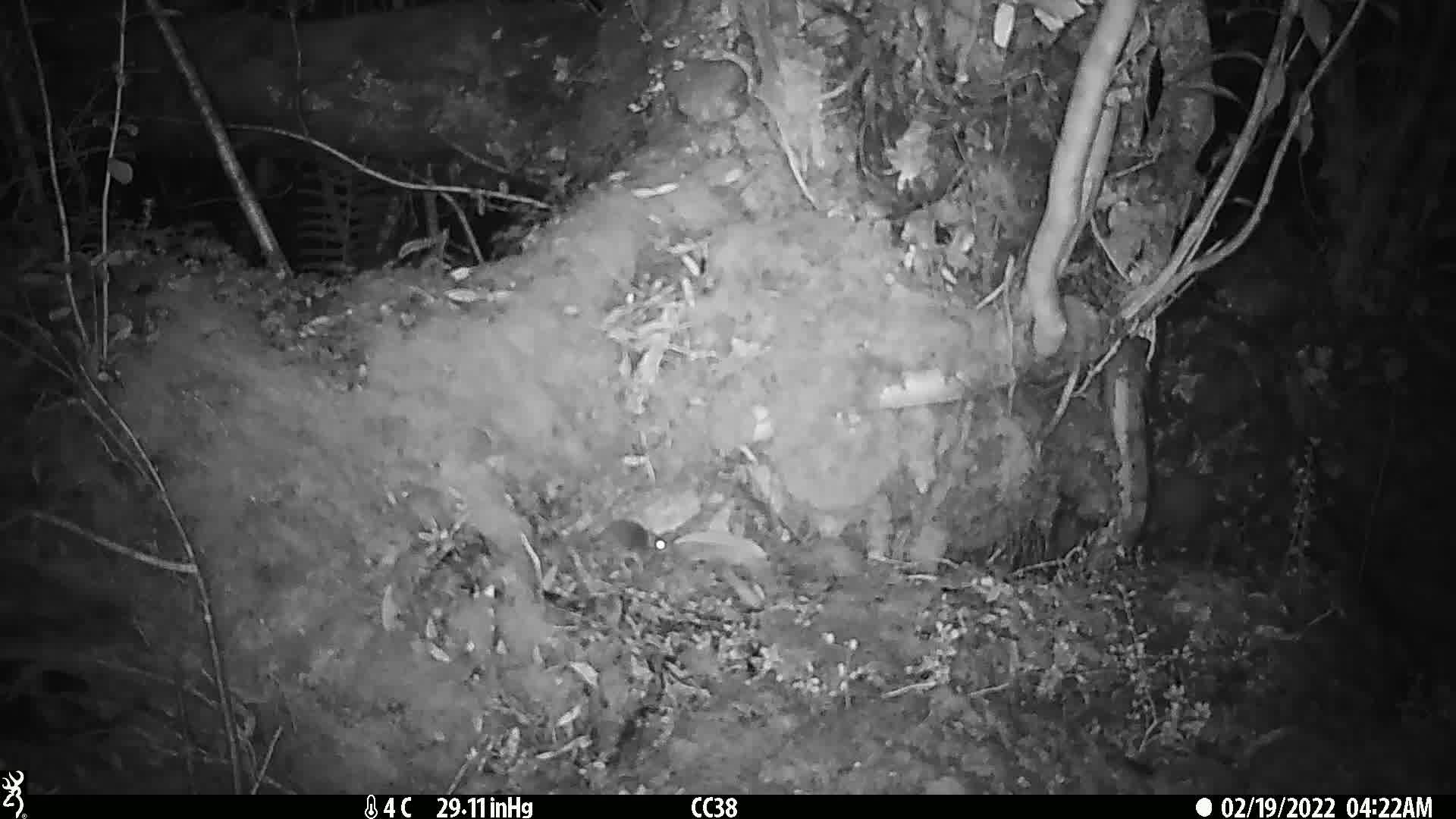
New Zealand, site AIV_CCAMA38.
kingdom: Animalia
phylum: Chordata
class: Mammalia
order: Rodentia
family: Muridae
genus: Mus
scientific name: Mus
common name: mouse